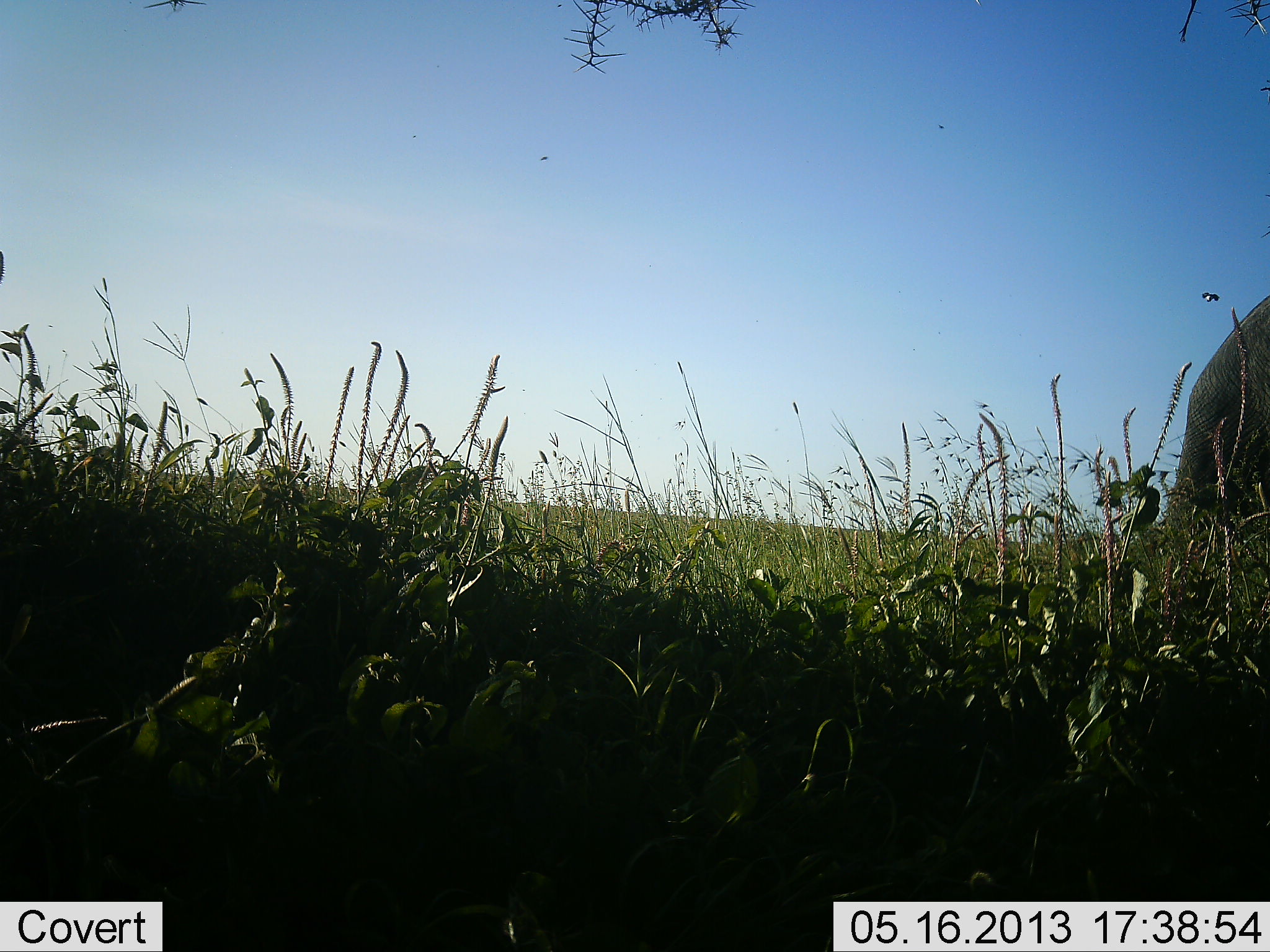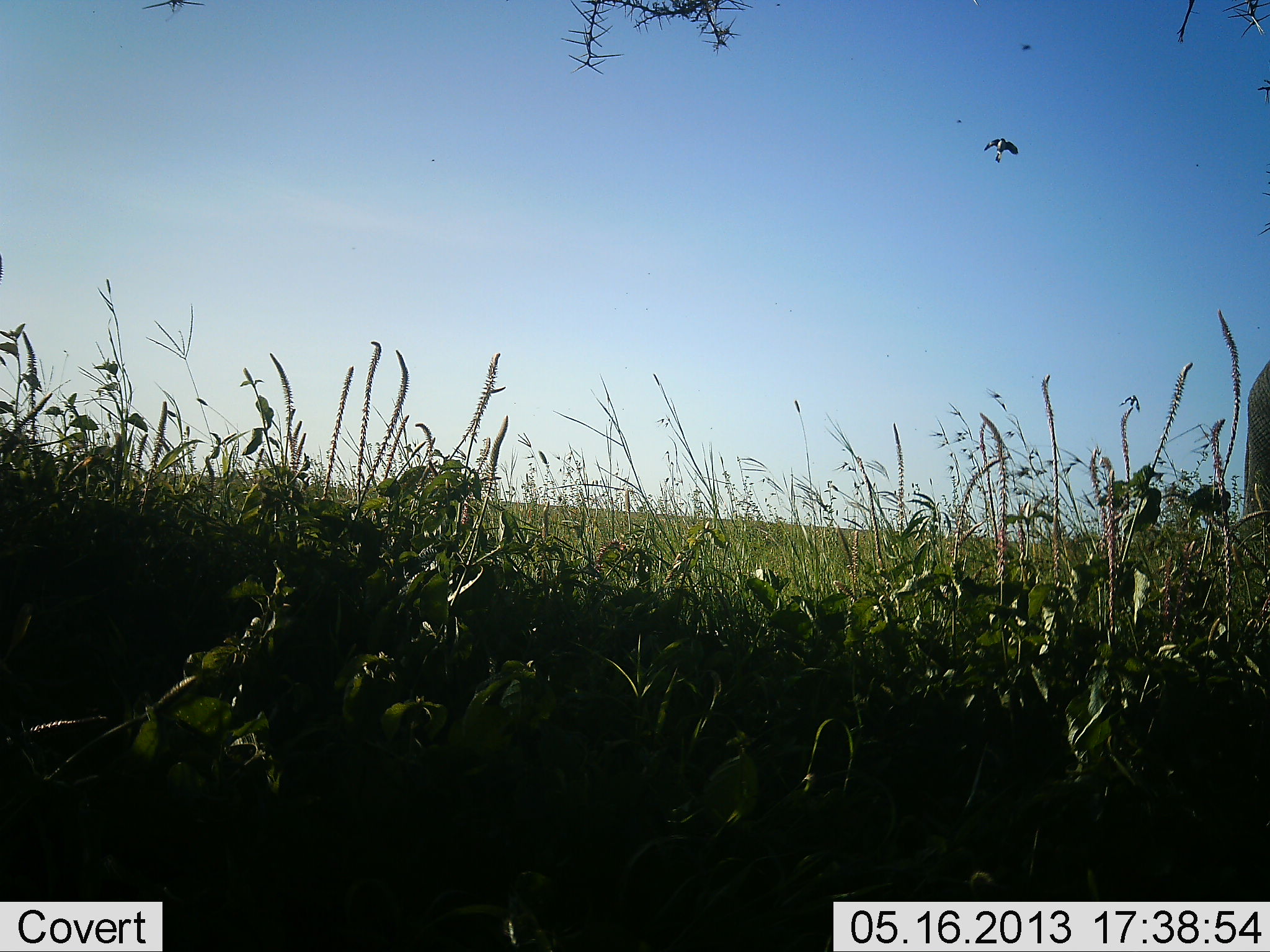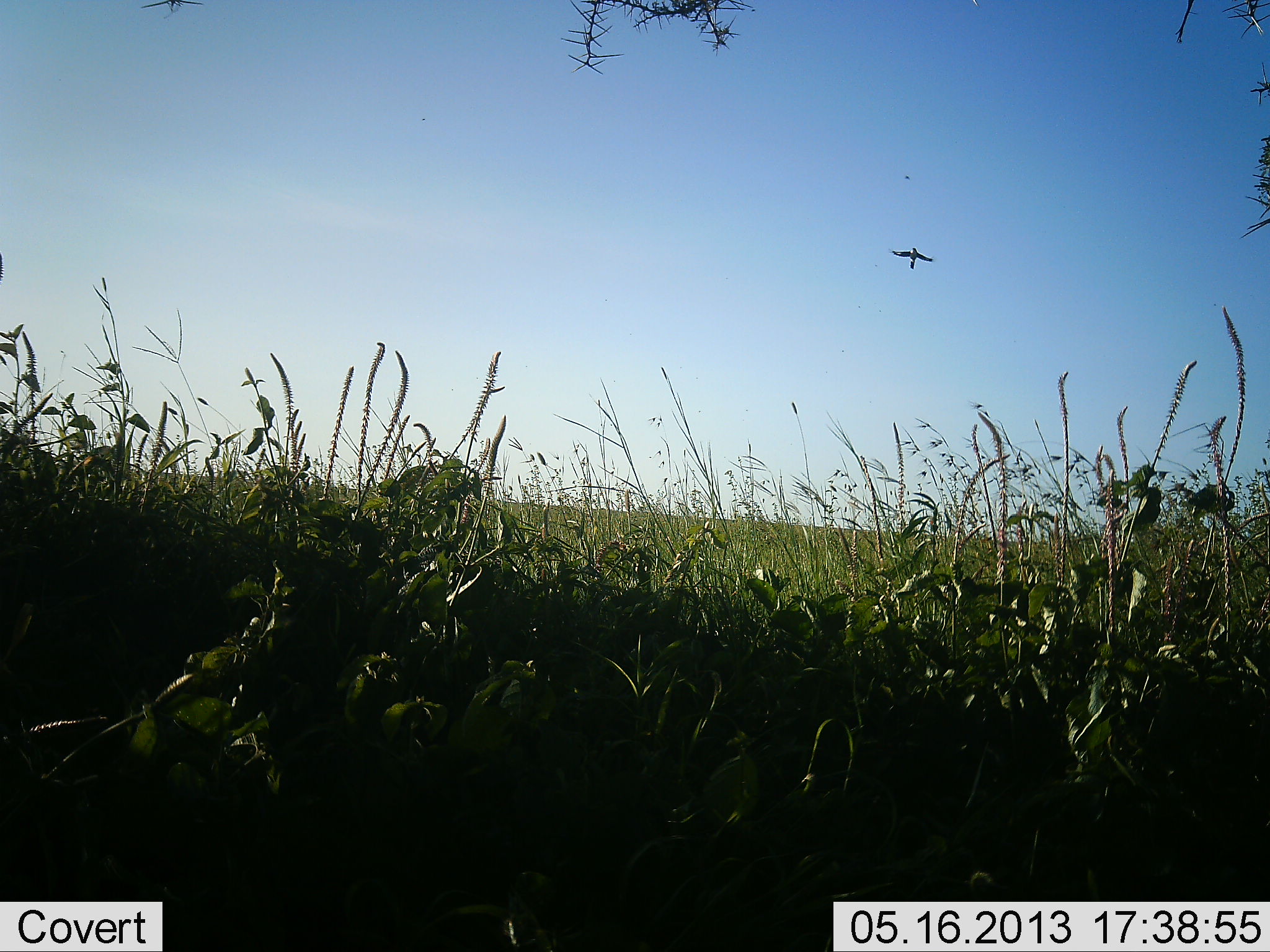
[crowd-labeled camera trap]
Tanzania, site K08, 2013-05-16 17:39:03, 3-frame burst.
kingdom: Animalia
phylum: Chordata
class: Mammalia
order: Proboscidea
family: Elephantidae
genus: Loxodonta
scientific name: Loxodonta africana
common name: african bush elephant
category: elephant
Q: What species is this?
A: Elephant (african bush elephant) (Loxodonta africana).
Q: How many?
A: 1.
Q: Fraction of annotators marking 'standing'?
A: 0%.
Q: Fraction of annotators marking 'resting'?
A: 0%.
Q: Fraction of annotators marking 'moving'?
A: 100%.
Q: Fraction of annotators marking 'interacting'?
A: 0%.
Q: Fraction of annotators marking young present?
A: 0%.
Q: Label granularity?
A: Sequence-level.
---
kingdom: Animalia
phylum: Chordata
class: Aves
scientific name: Aves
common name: bird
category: otherbird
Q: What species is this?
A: Otherbird (bird) (Aves).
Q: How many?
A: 1.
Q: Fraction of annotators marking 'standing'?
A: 0%.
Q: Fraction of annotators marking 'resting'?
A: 0%.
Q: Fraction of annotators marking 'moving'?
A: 100%.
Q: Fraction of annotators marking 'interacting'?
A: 0%.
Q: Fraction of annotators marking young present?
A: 0%.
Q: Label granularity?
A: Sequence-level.